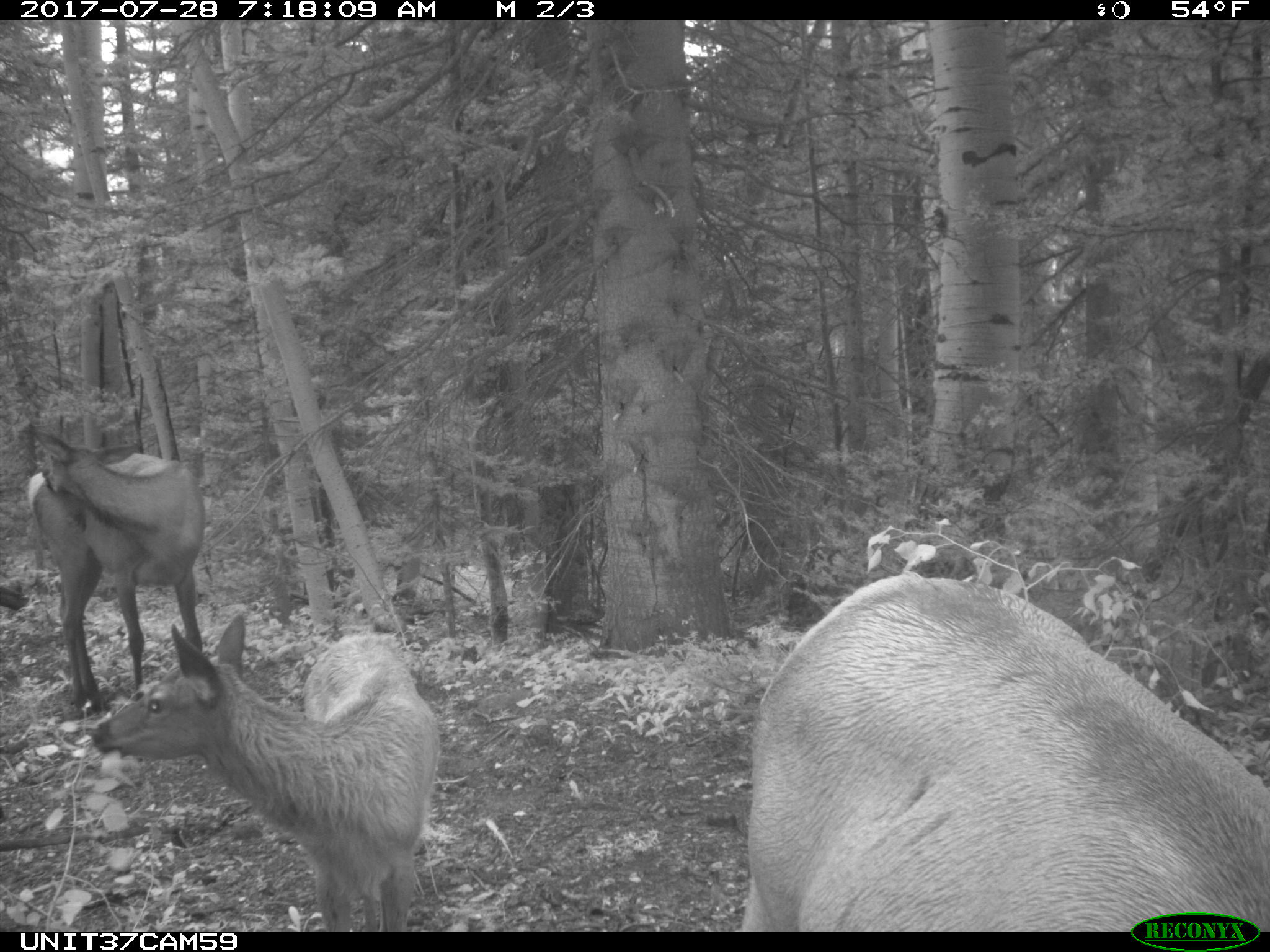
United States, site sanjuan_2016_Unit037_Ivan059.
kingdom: Animalia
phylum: Chordata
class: Mammalia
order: Artiodactyla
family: Cervidae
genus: Cervus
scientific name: Cervus elaphus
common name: red deer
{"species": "Cervus elaphus (red deer)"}